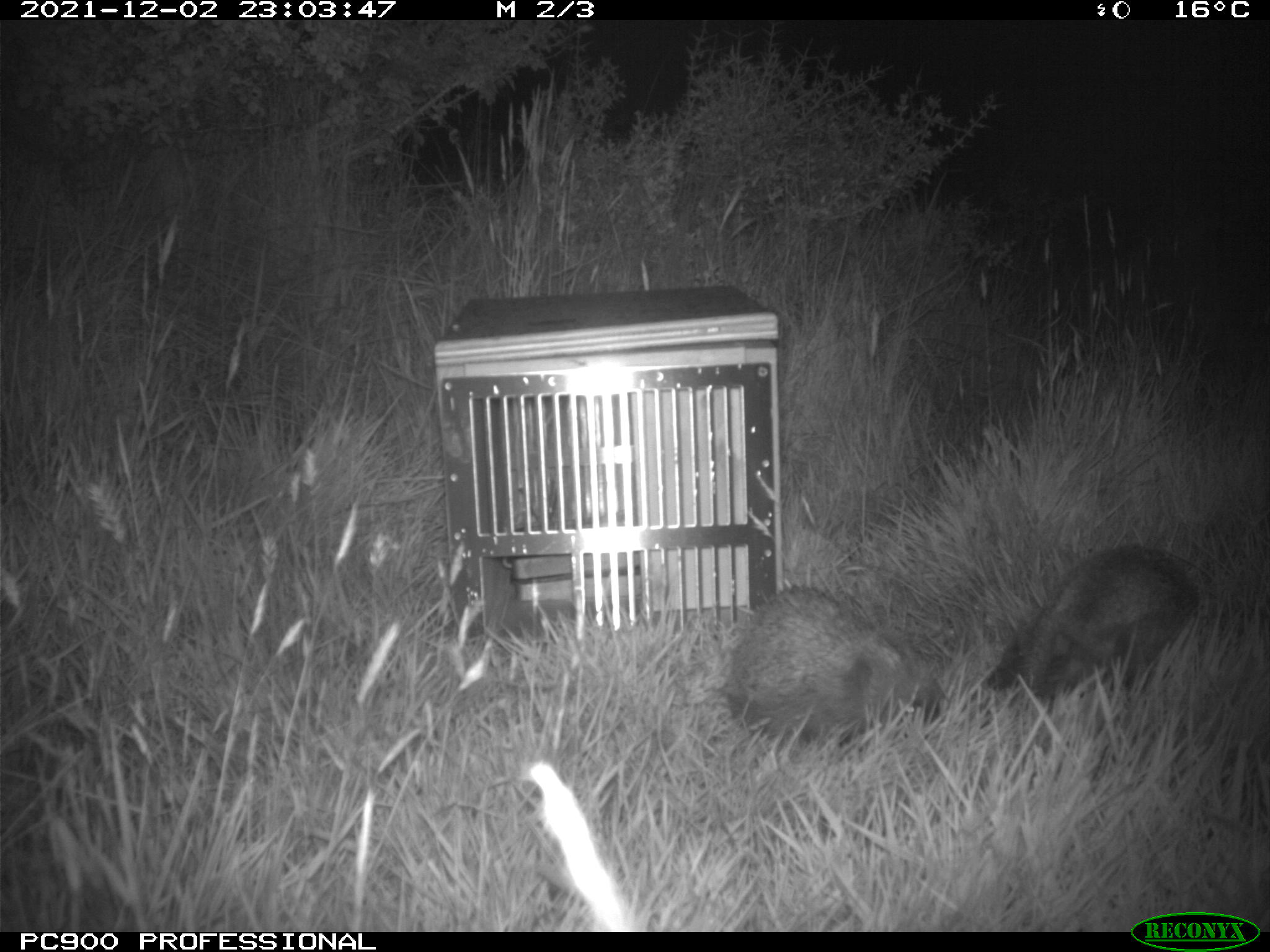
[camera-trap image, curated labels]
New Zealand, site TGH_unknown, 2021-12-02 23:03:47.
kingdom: Animalia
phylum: Chordata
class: Mammalia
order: Eulipotyphla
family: Erinaceidae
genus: Erinaceus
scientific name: Erinaceus europaeus europaeus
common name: european hedgehog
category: hedgehog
Hedgehog (european hedgehog) (Erinaceus europaeus europaeus).